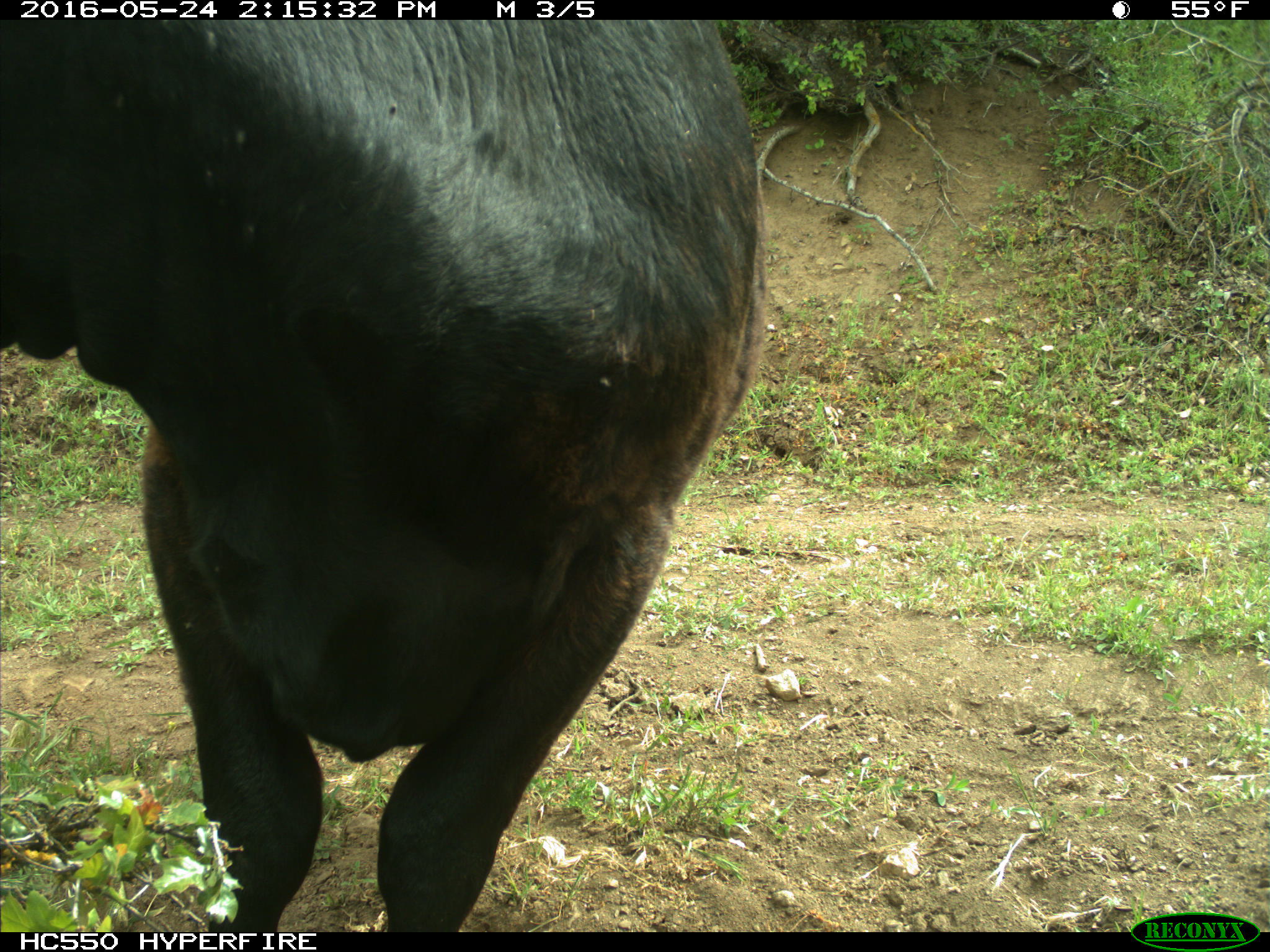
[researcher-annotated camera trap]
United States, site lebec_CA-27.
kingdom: Animalia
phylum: Chordata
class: Mammalia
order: Artiodactyla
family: Bovidae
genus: Bos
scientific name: Bos taurus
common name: domestic cow